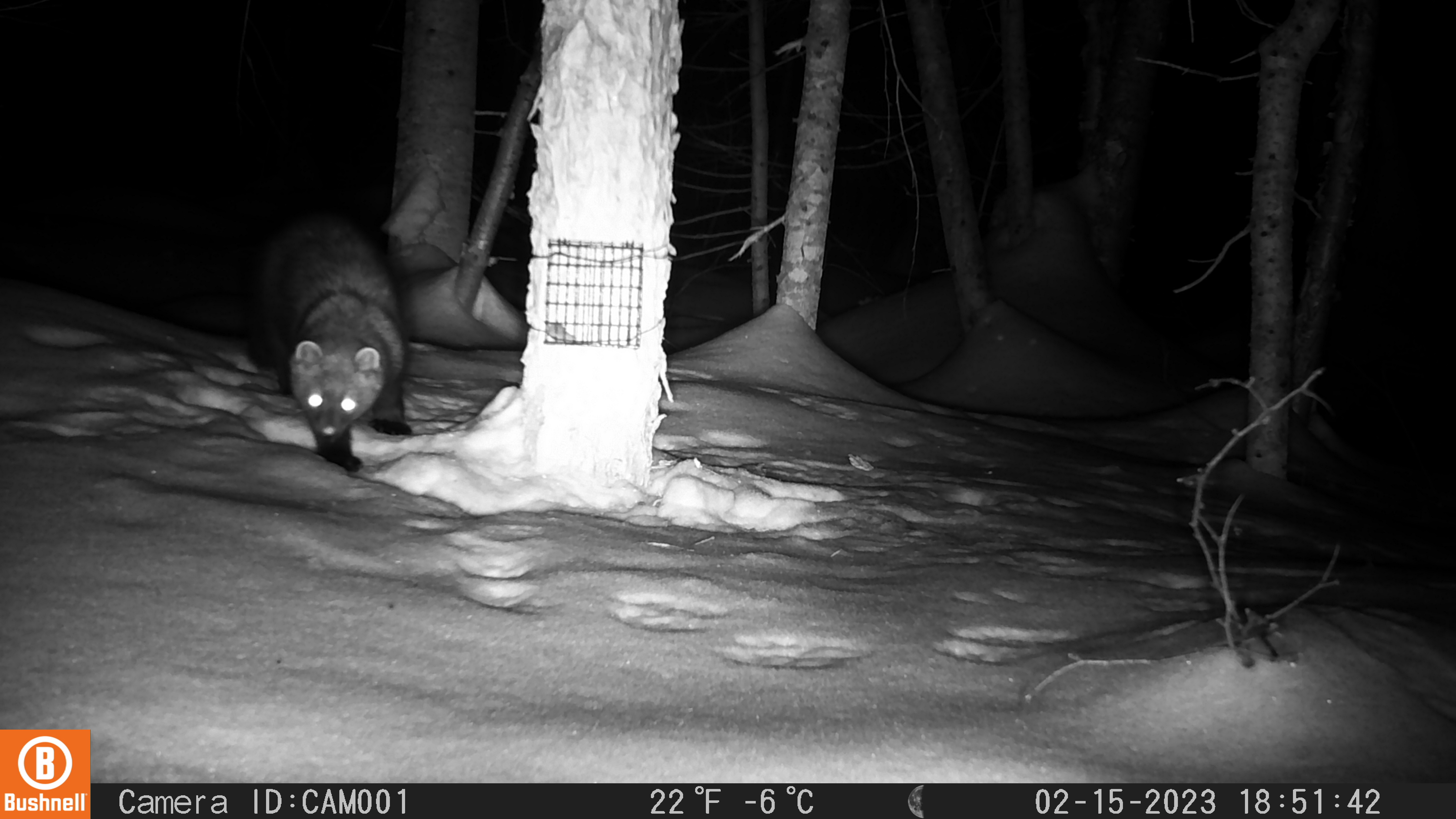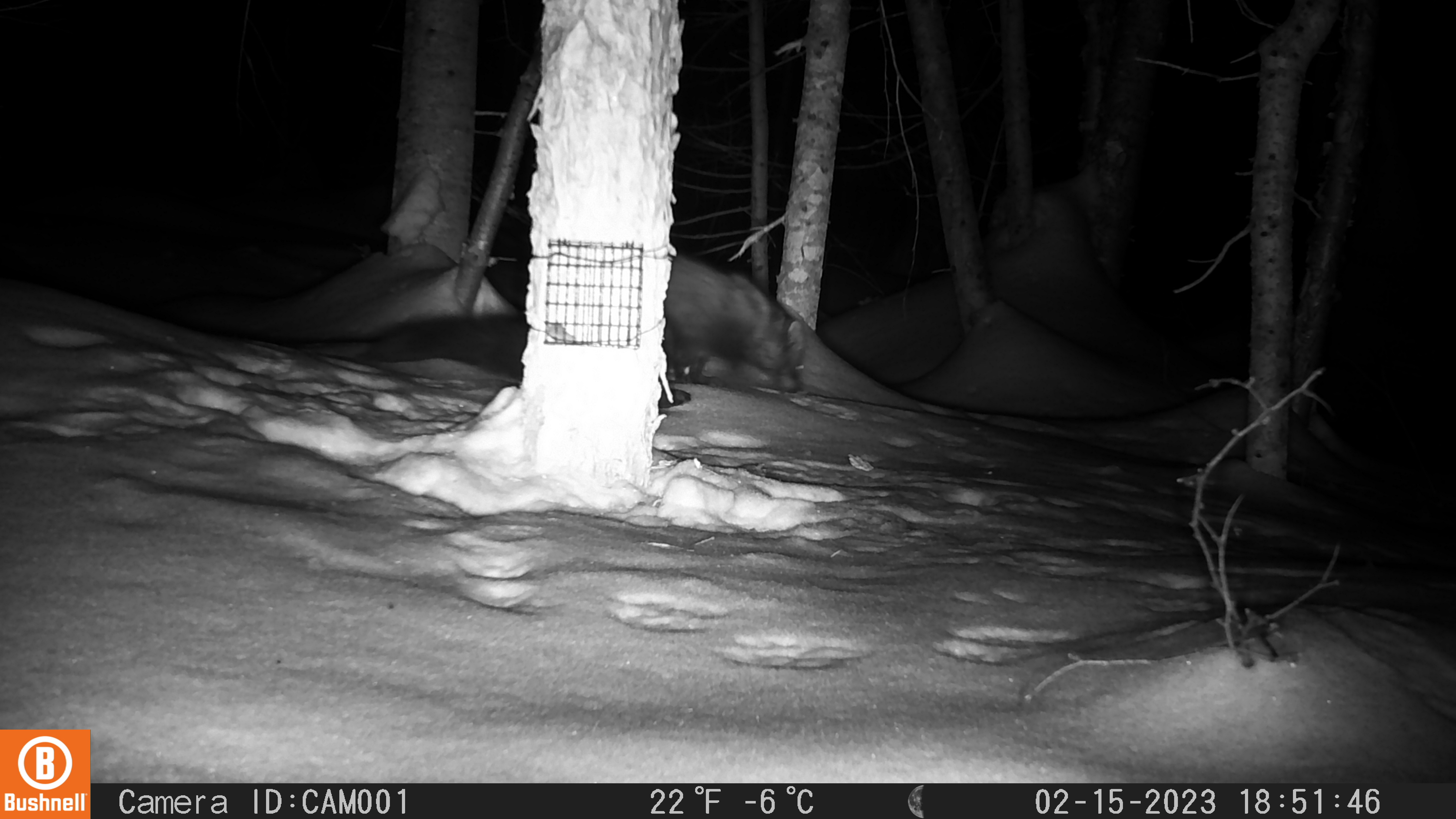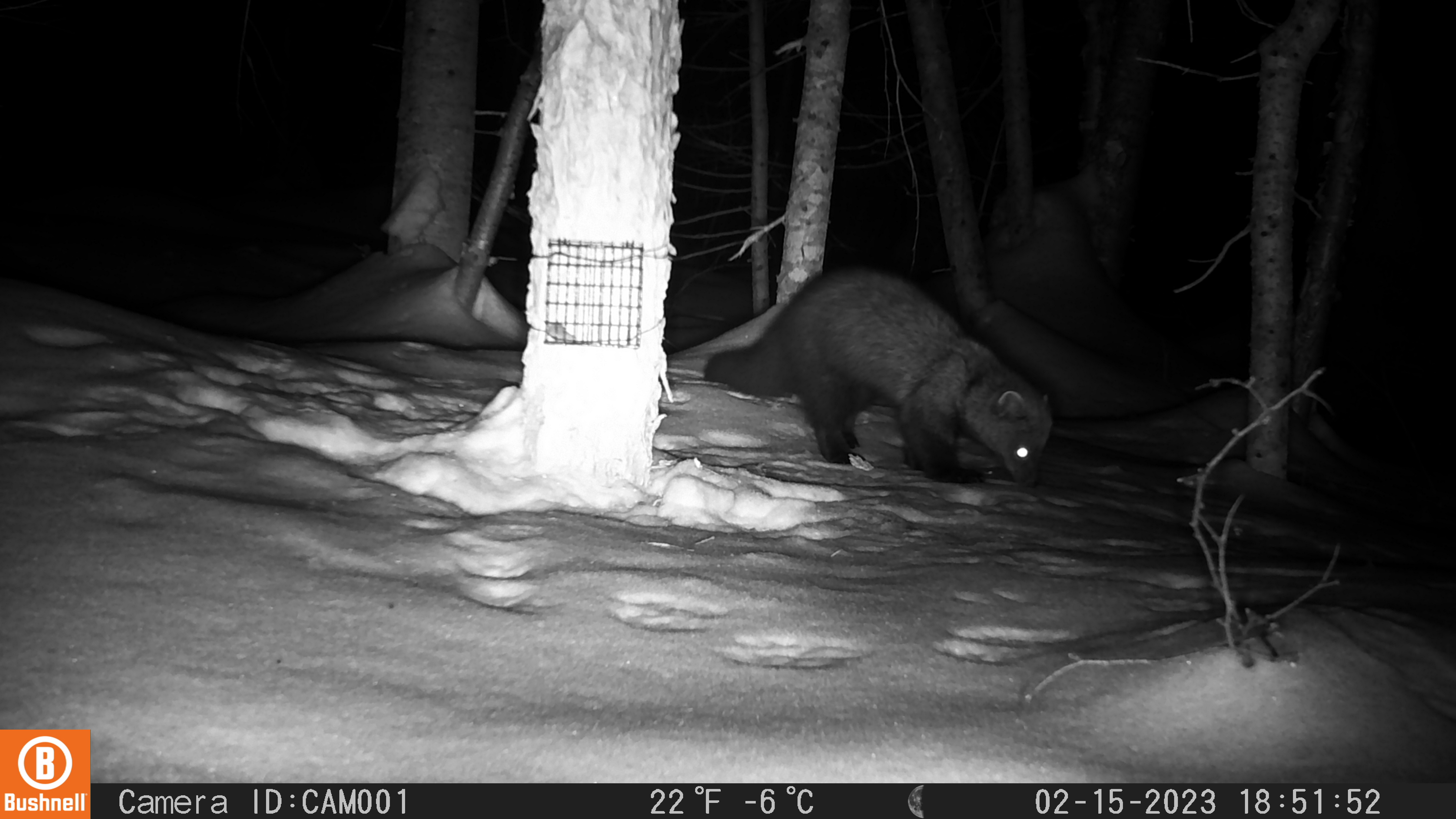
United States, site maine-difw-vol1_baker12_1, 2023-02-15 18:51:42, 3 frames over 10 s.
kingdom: Animalia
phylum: Chordata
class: Mammalia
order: Carnivora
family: Mustelidae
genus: Pekania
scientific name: Pekania pennanti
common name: fisher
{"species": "fisher (Pekania pennanti)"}